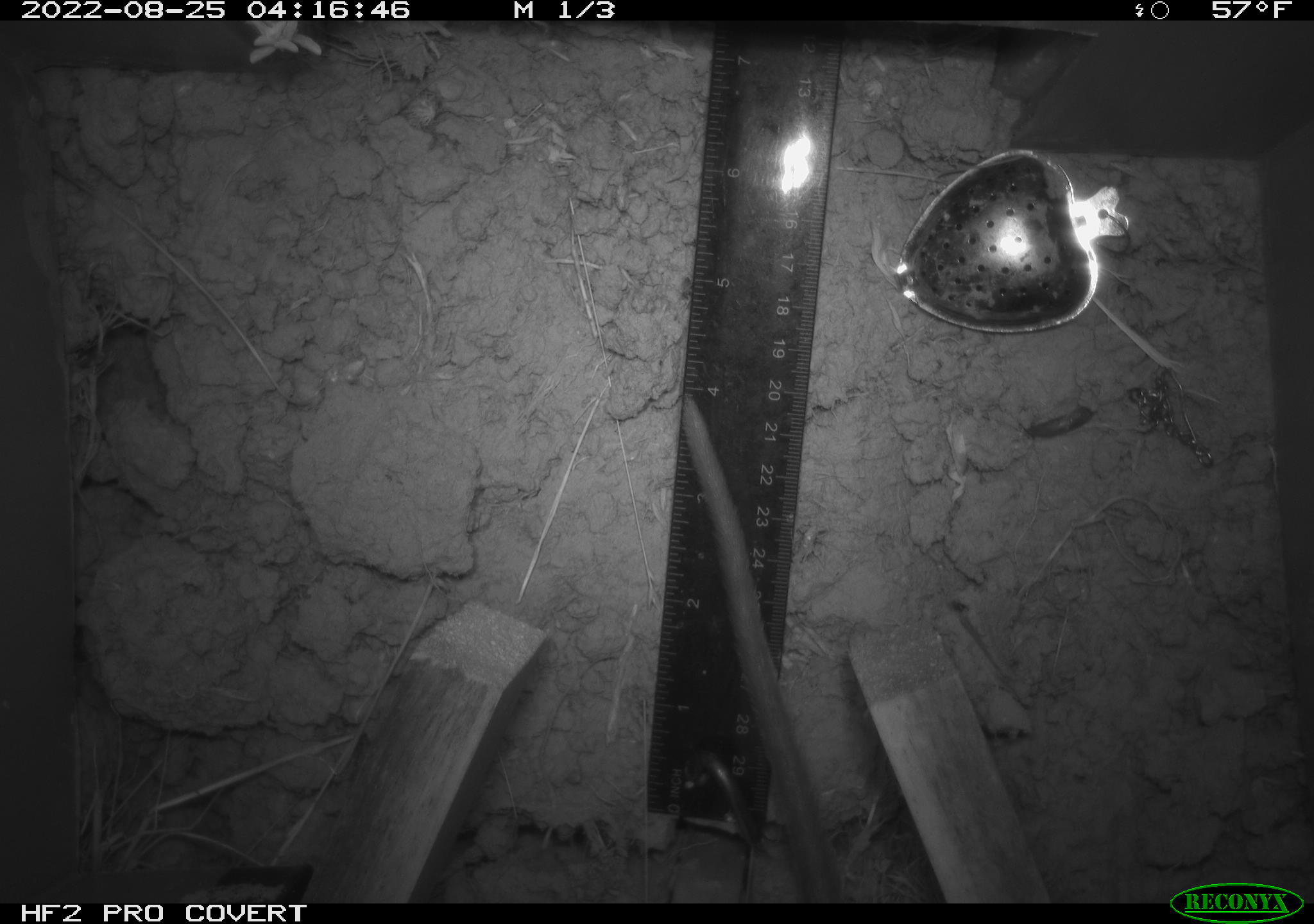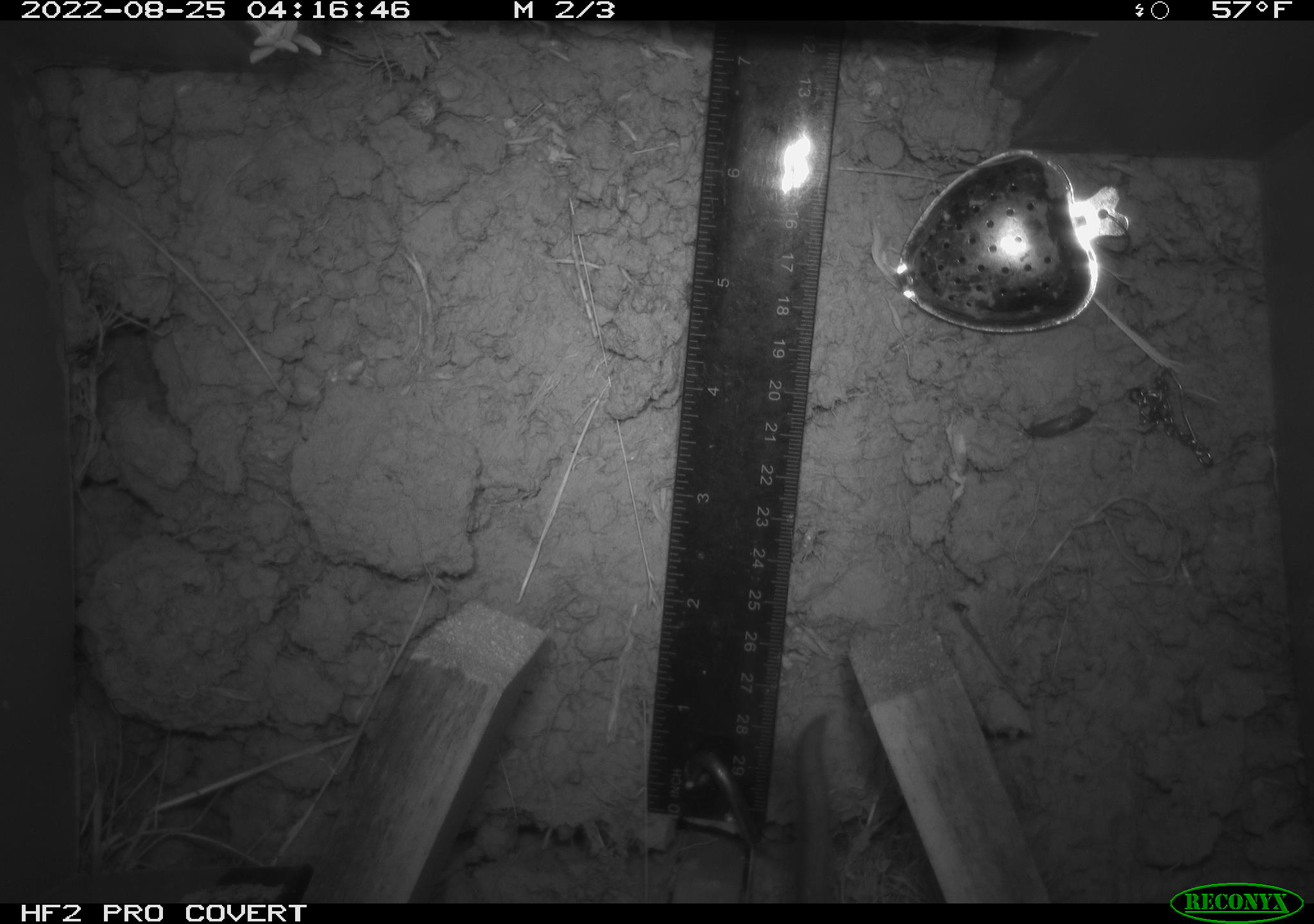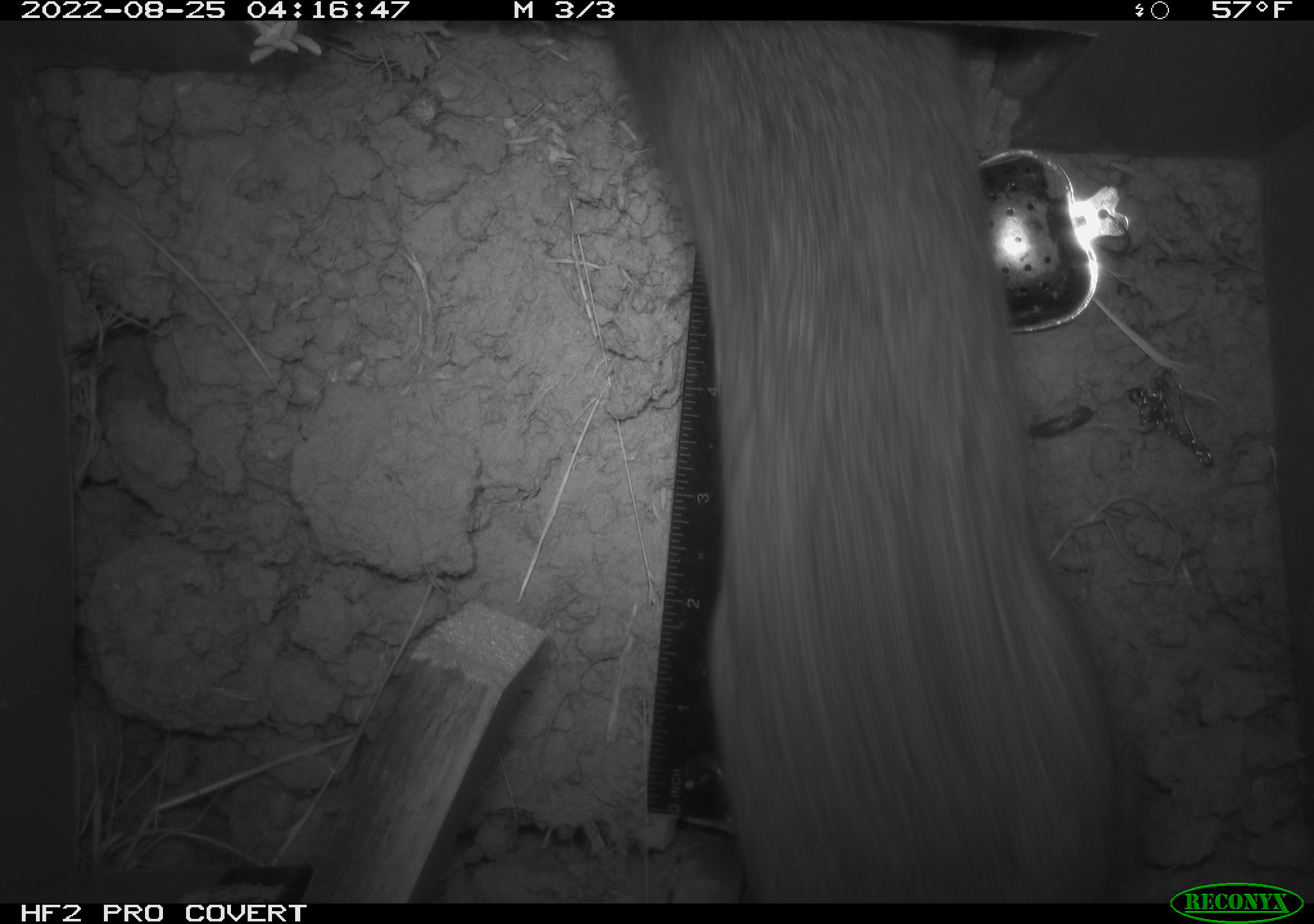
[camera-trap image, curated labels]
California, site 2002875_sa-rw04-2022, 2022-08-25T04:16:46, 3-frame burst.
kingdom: Animalia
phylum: Chordata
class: Mammalia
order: Rodentia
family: Cricetidae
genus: Neotoma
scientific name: Neotoma fuscipes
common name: dusky-footed woodrat